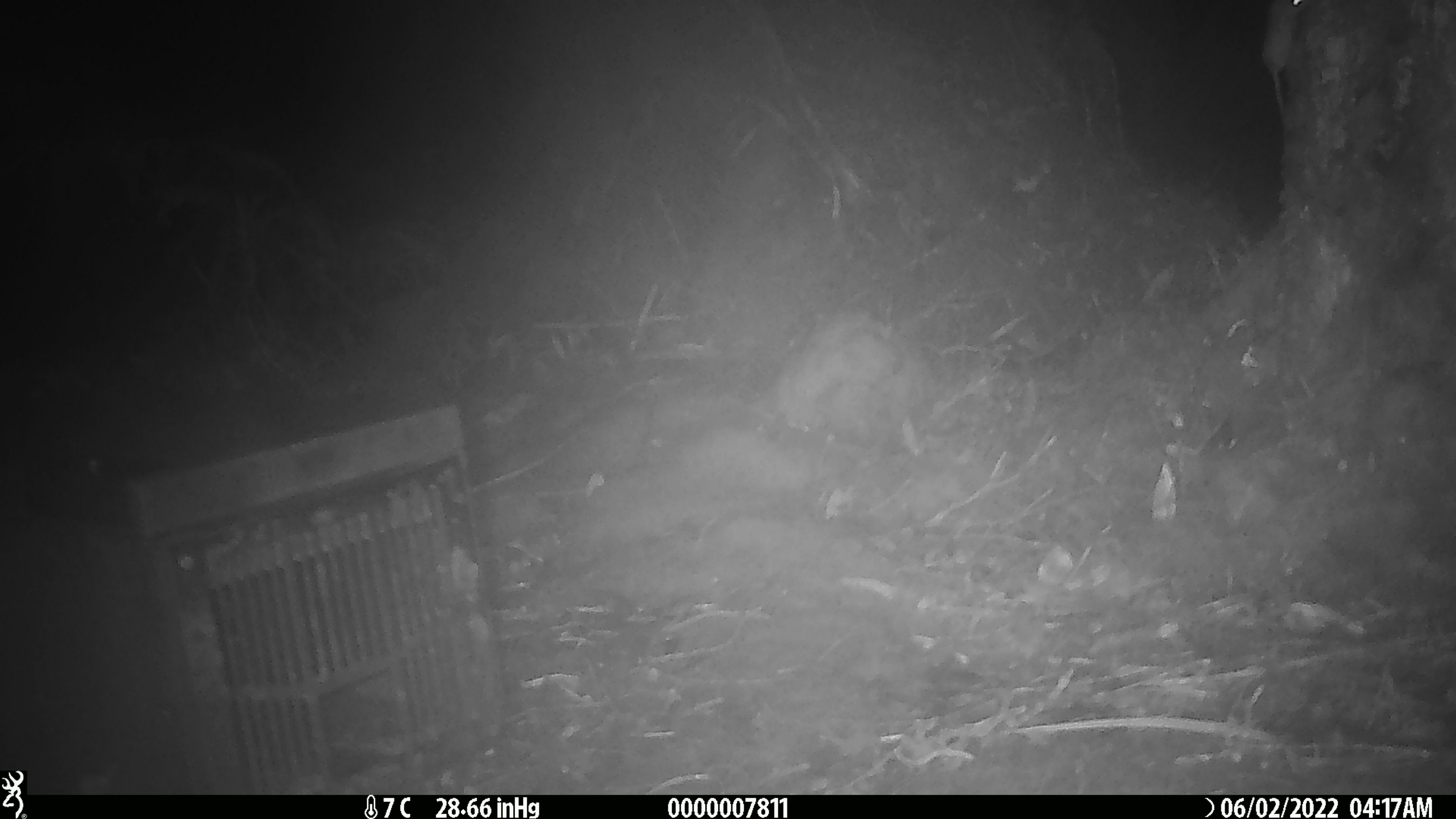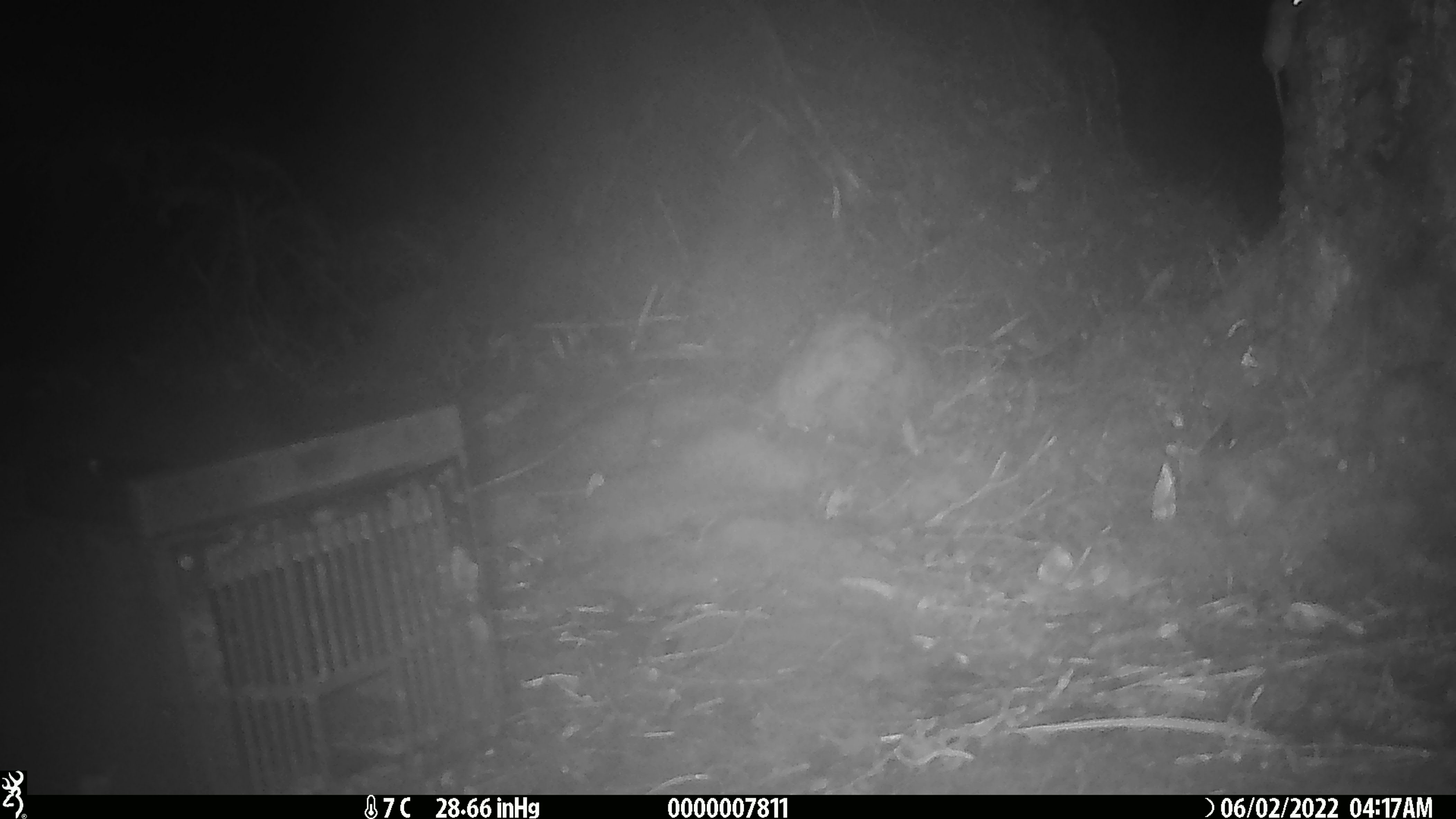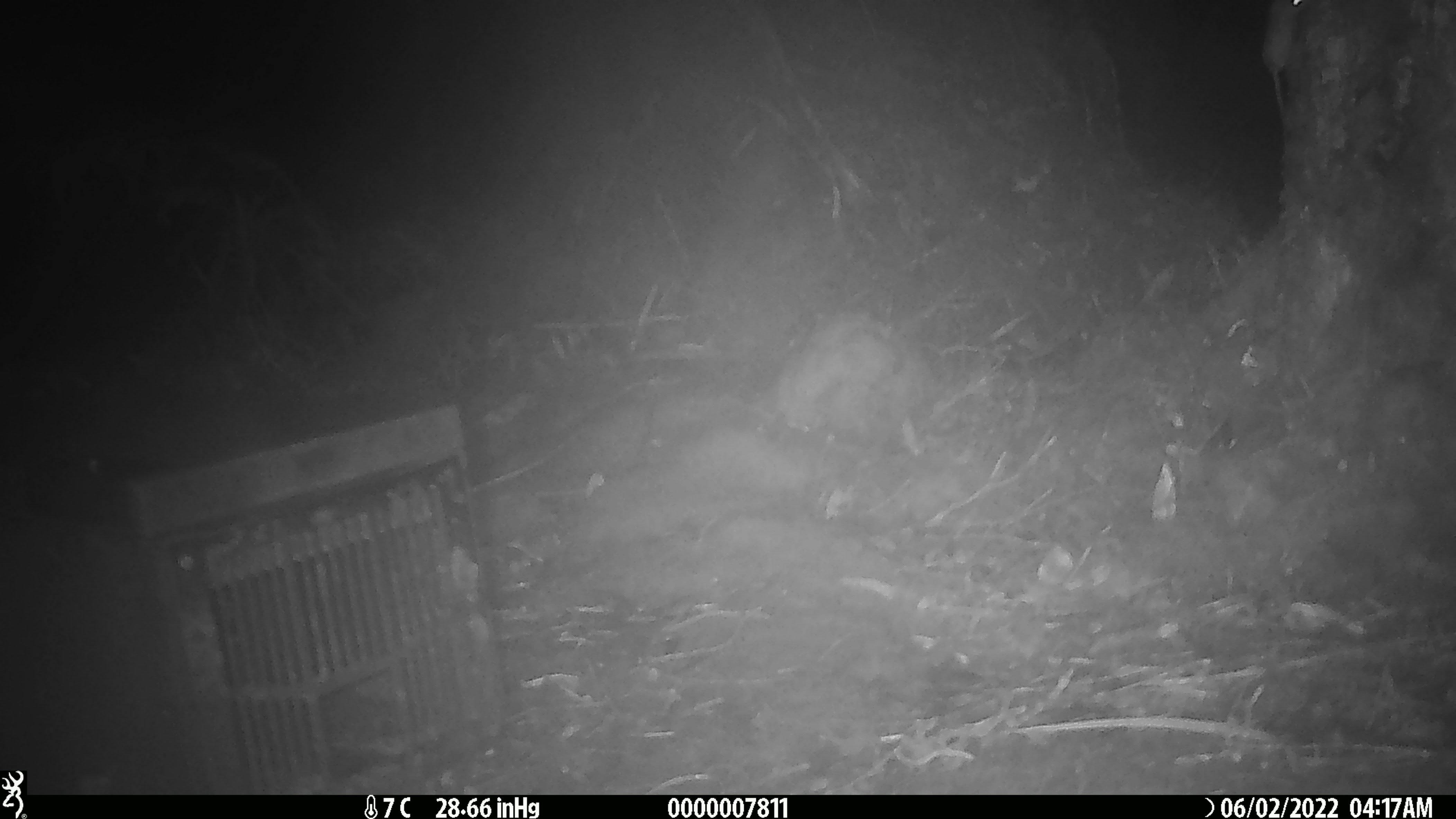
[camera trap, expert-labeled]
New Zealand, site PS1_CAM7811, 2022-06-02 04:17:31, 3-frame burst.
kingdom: Animalia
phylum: Chordata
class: Mammalia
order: Rodentia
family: Muridae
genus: Mus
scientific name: Mus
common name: mouse